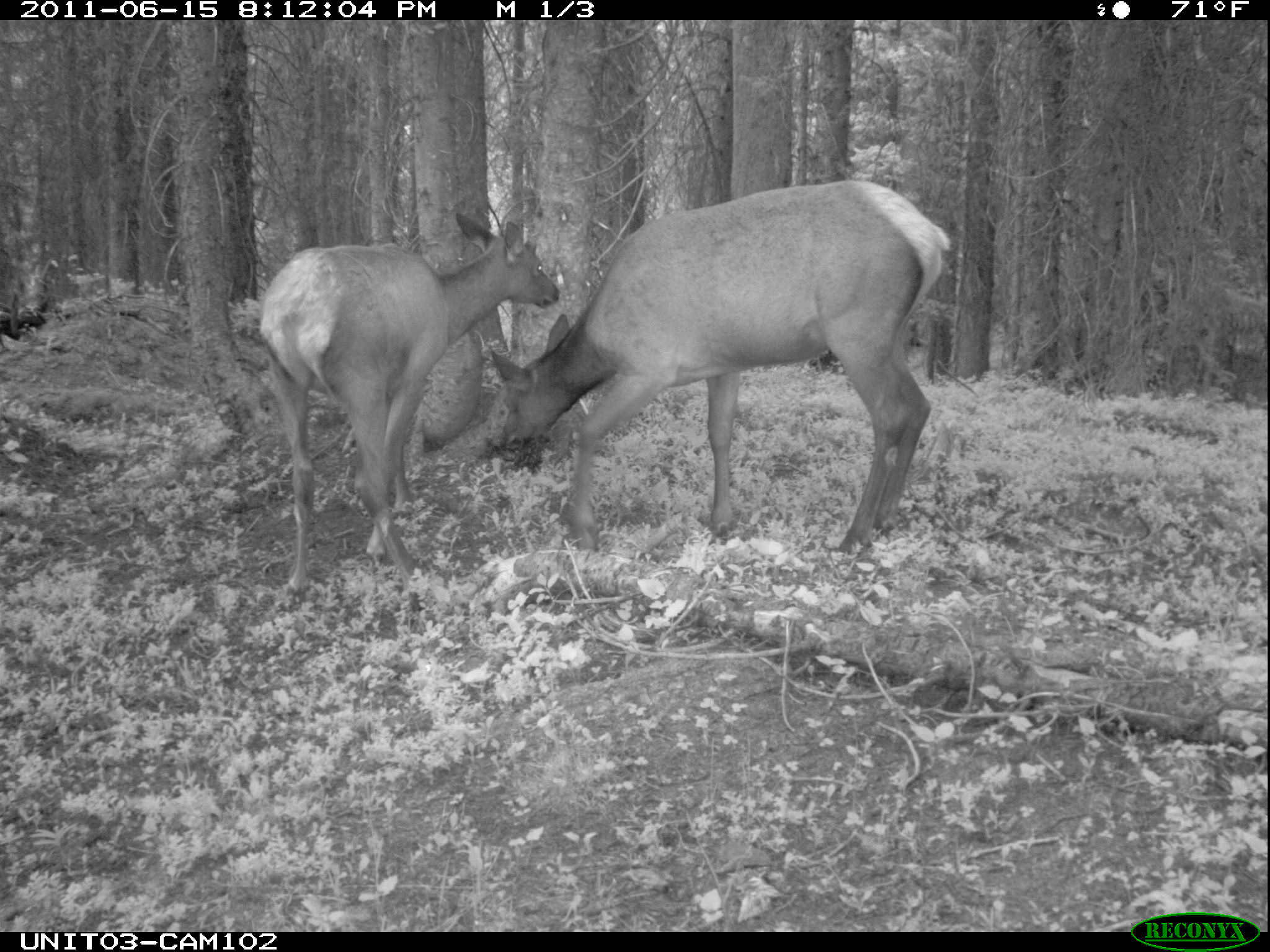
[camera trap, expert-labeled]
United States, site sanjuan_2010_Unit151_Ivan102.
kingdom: Animalia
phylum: Chordata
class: Mammalia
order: Artiodactyla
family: Cervidae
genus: Cervus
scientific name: Cervus elaphus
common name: red deer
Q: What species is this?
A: Cervus elaphus (red deer).